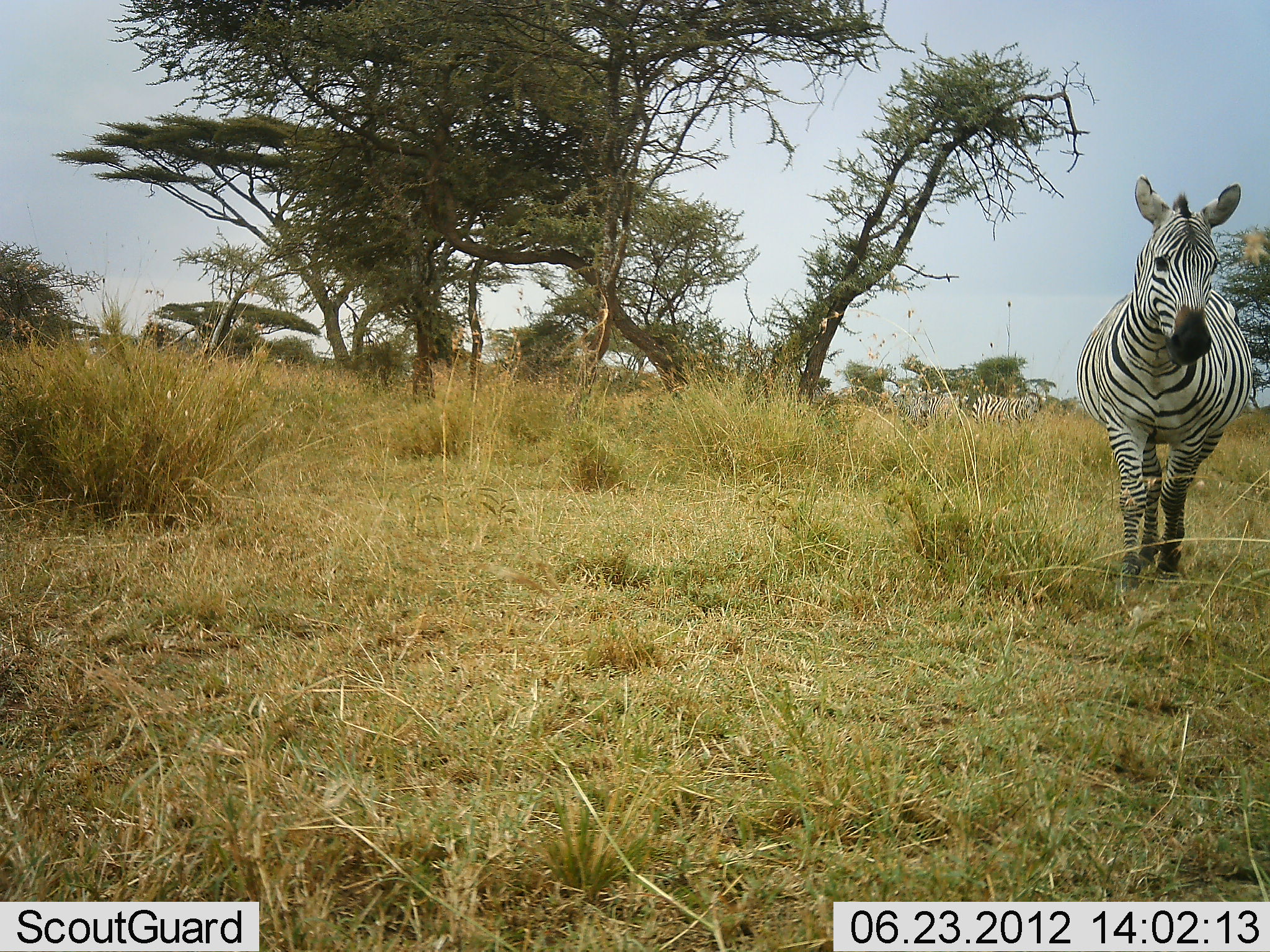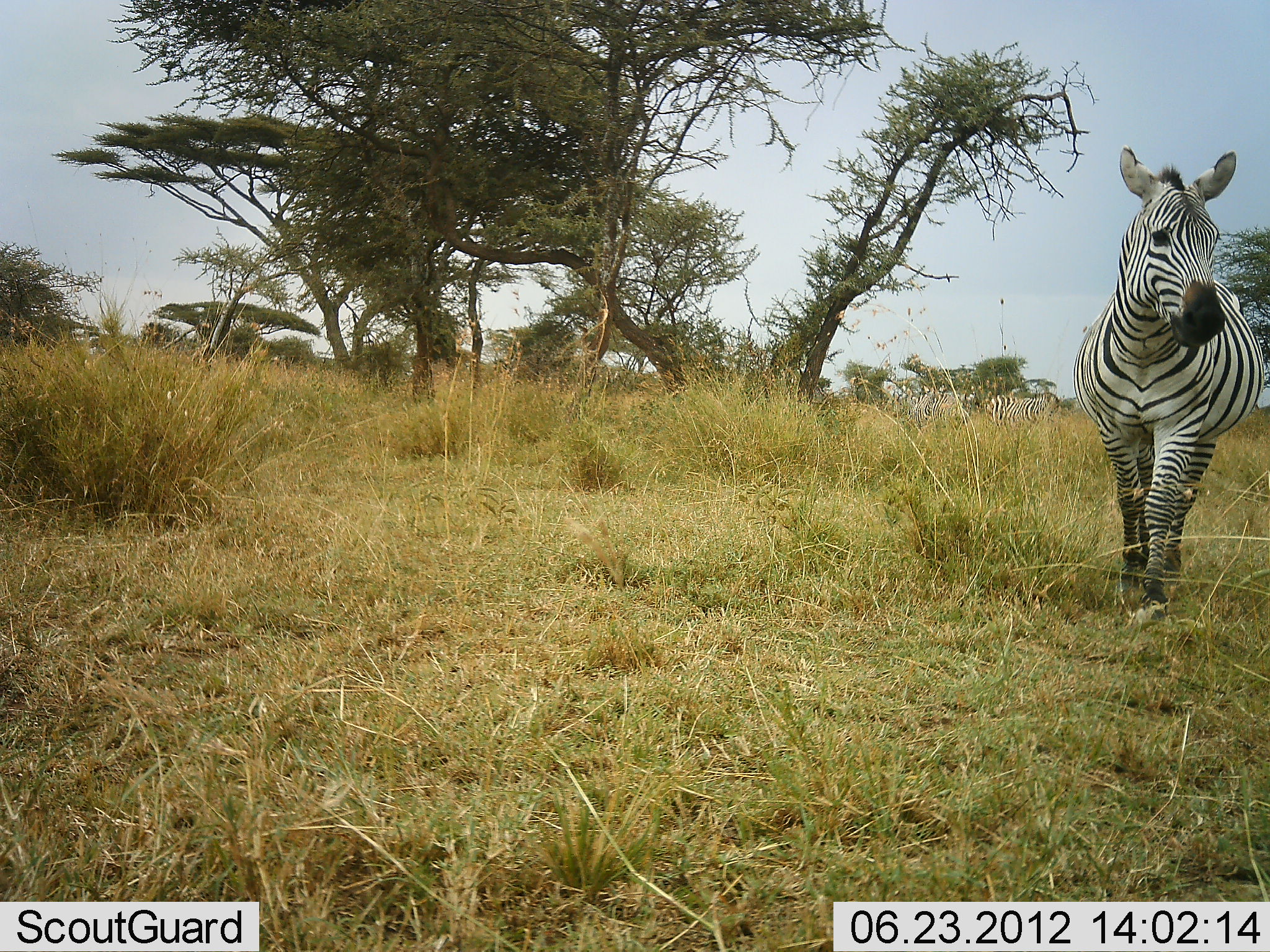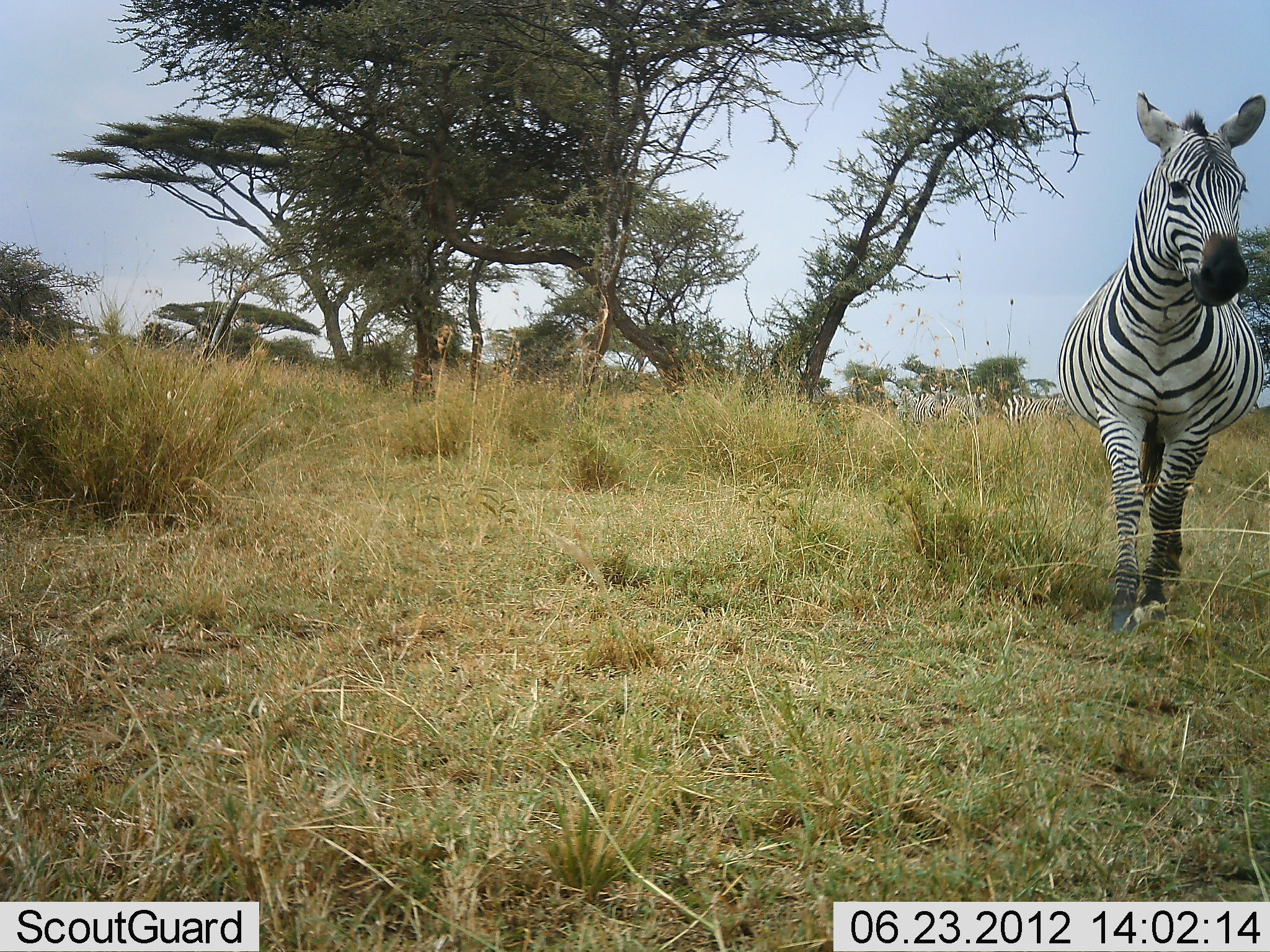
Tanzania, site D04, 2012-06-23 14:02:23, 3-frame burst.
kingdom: Animalia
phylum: Chordata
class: Mammalia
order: Perissodactyla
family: Equidae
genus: Equus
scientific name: Equus quagga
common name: plains zebra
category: zebra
Zebra (plains zebra) (Equus quagga), count 1. Behavior (volunteer vote fractions): standing 10%, resting 0%, moving 80%, interacting 10%. Young present (vote fraction): 0%. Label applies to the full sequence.